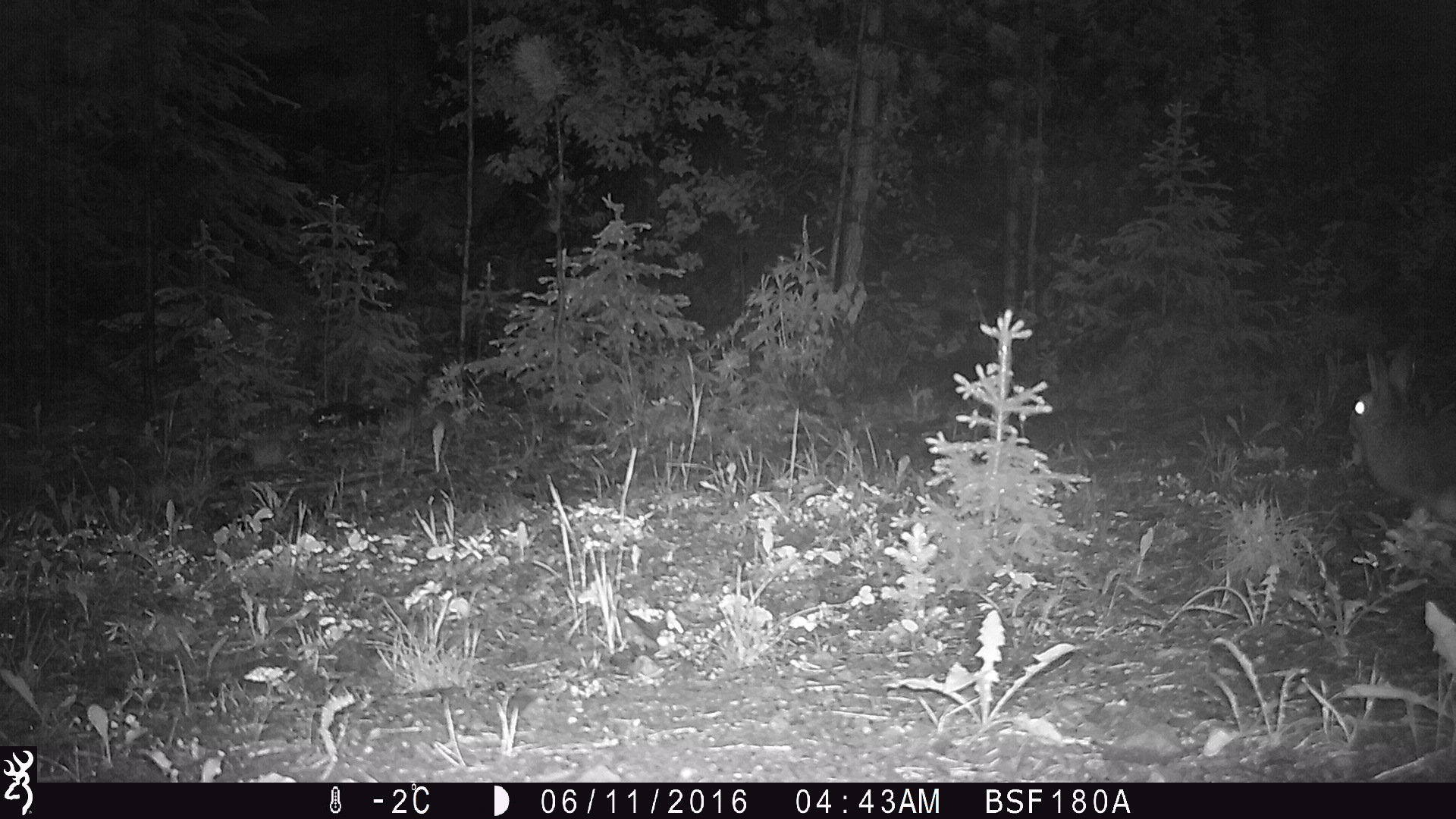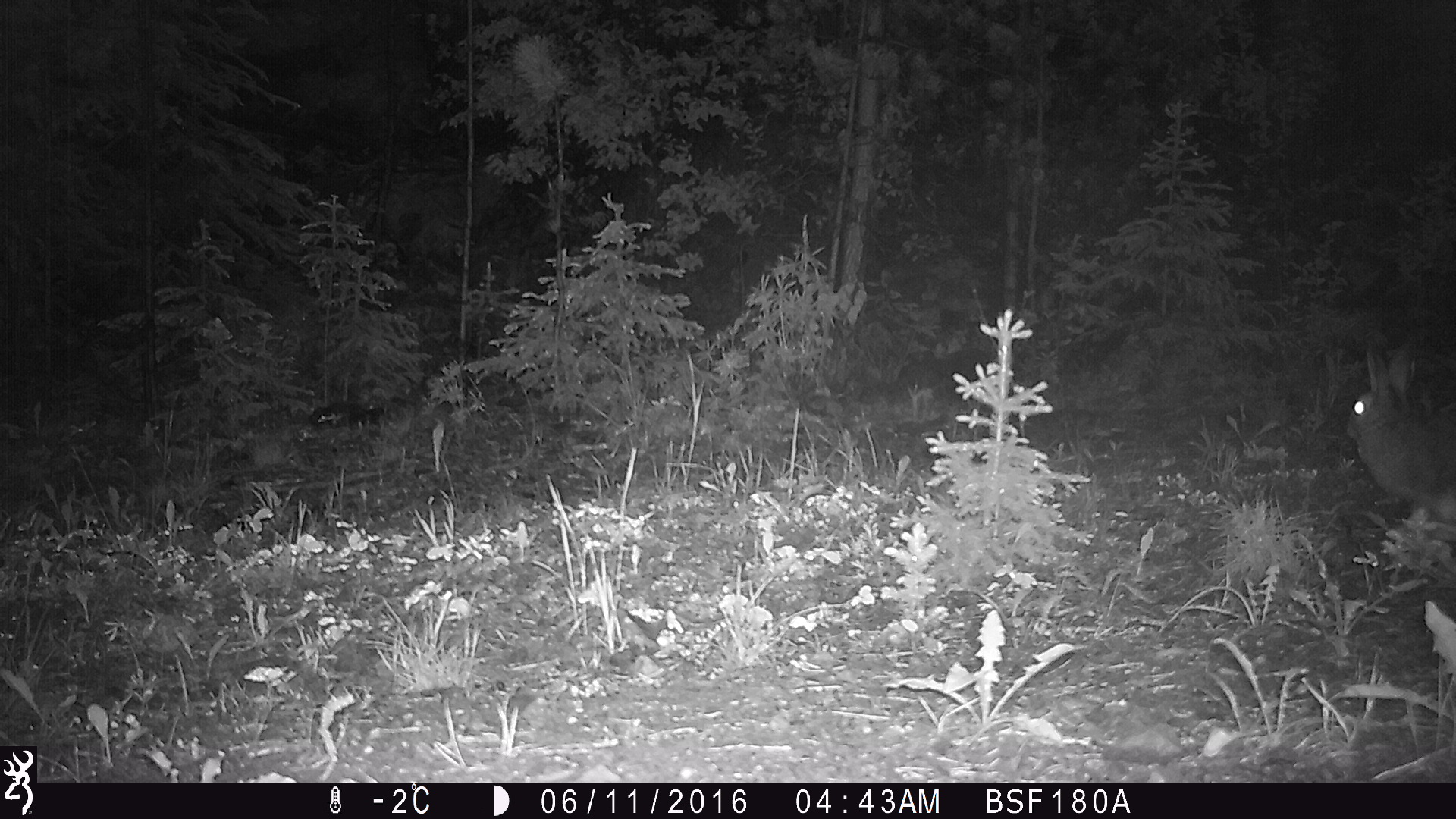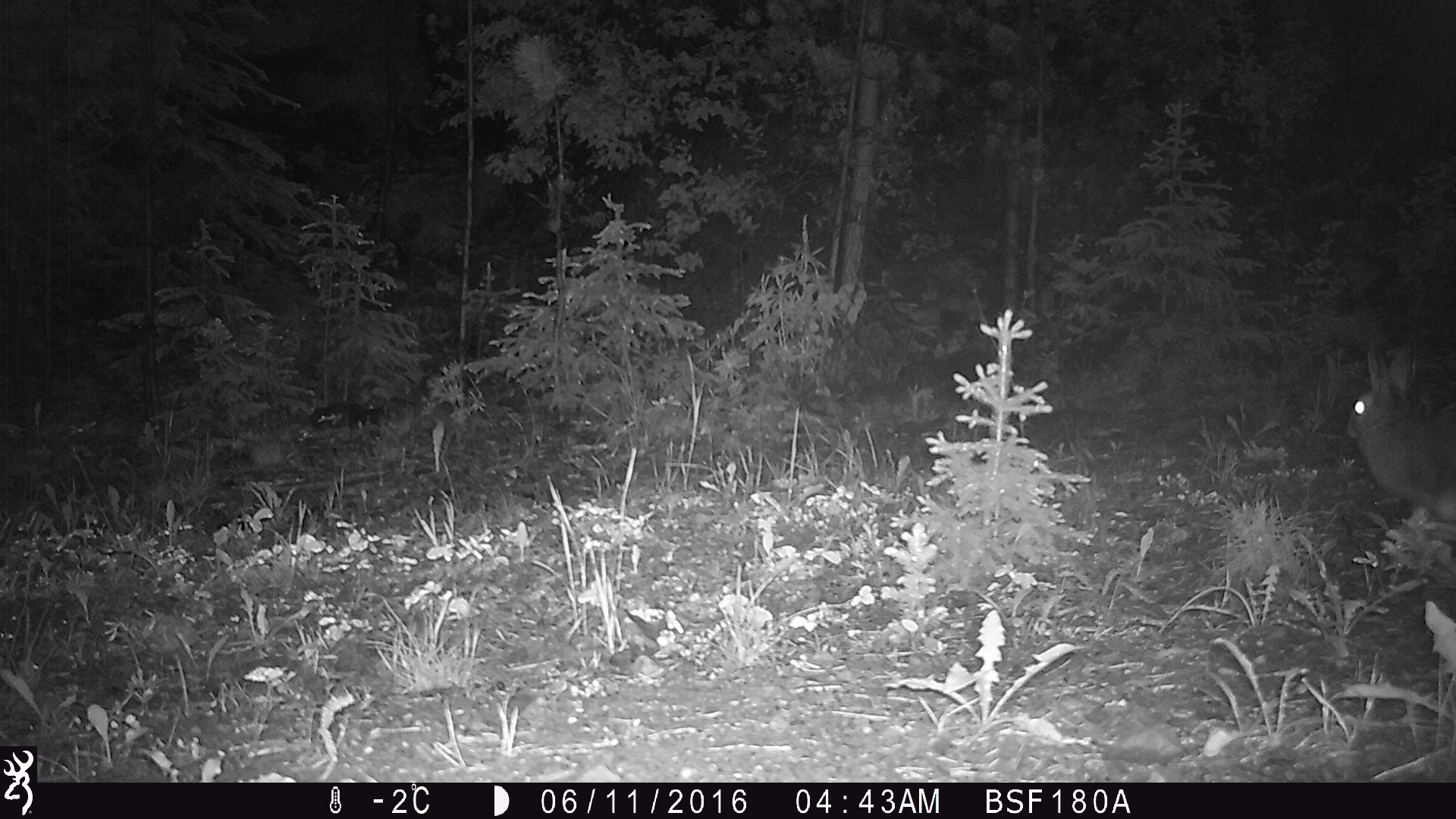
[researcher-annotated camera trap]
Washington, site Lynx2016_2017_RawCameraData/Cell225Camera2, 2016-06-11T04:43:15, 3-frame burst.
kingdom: Animalia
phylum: Chordata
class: Mammalia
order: Lagomorpha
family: Leporidae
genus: Lepus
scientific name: Lepus americanus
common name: snowshoe hare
Lepus americanus (snowshoe hare). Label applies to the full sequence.